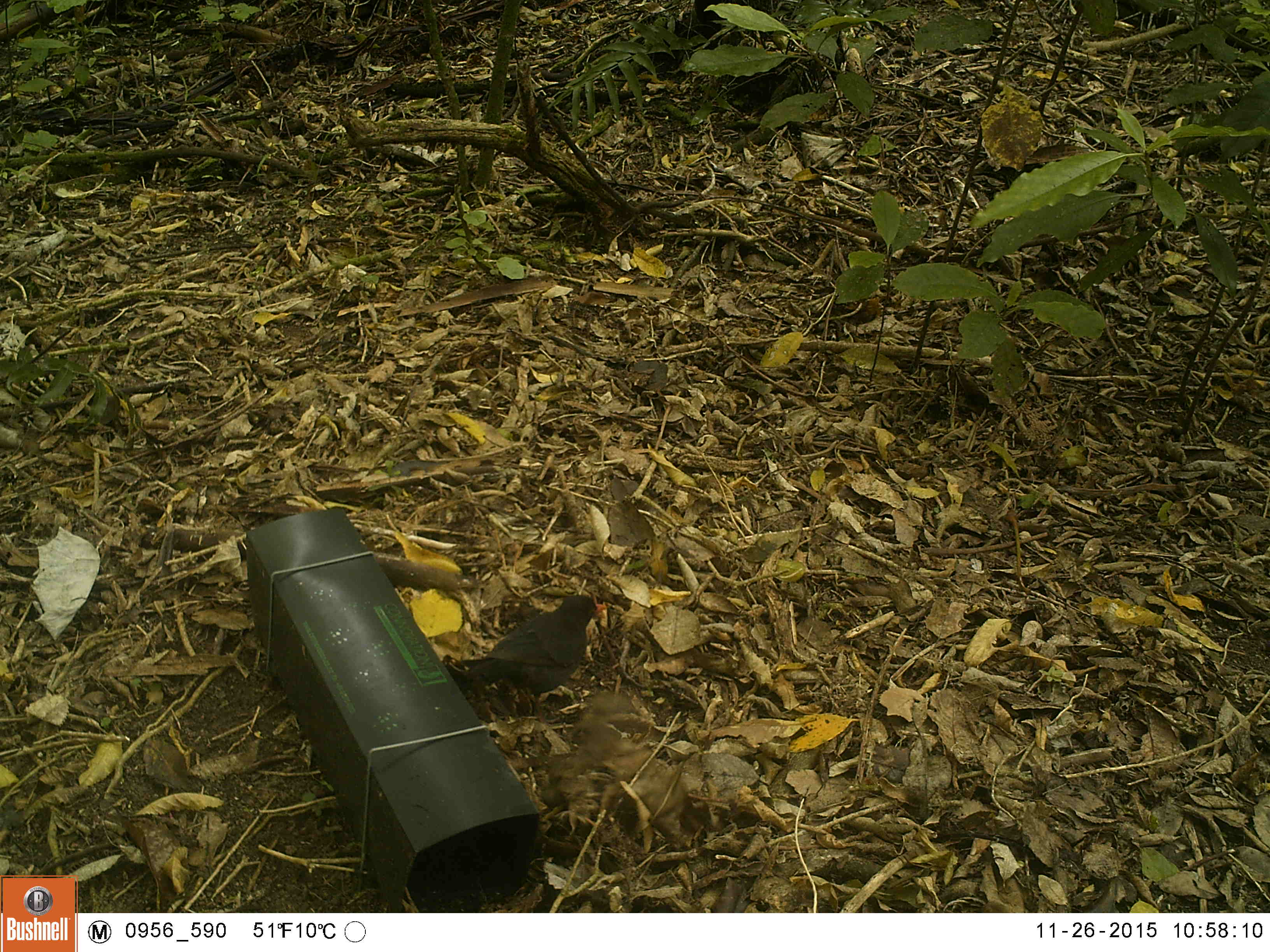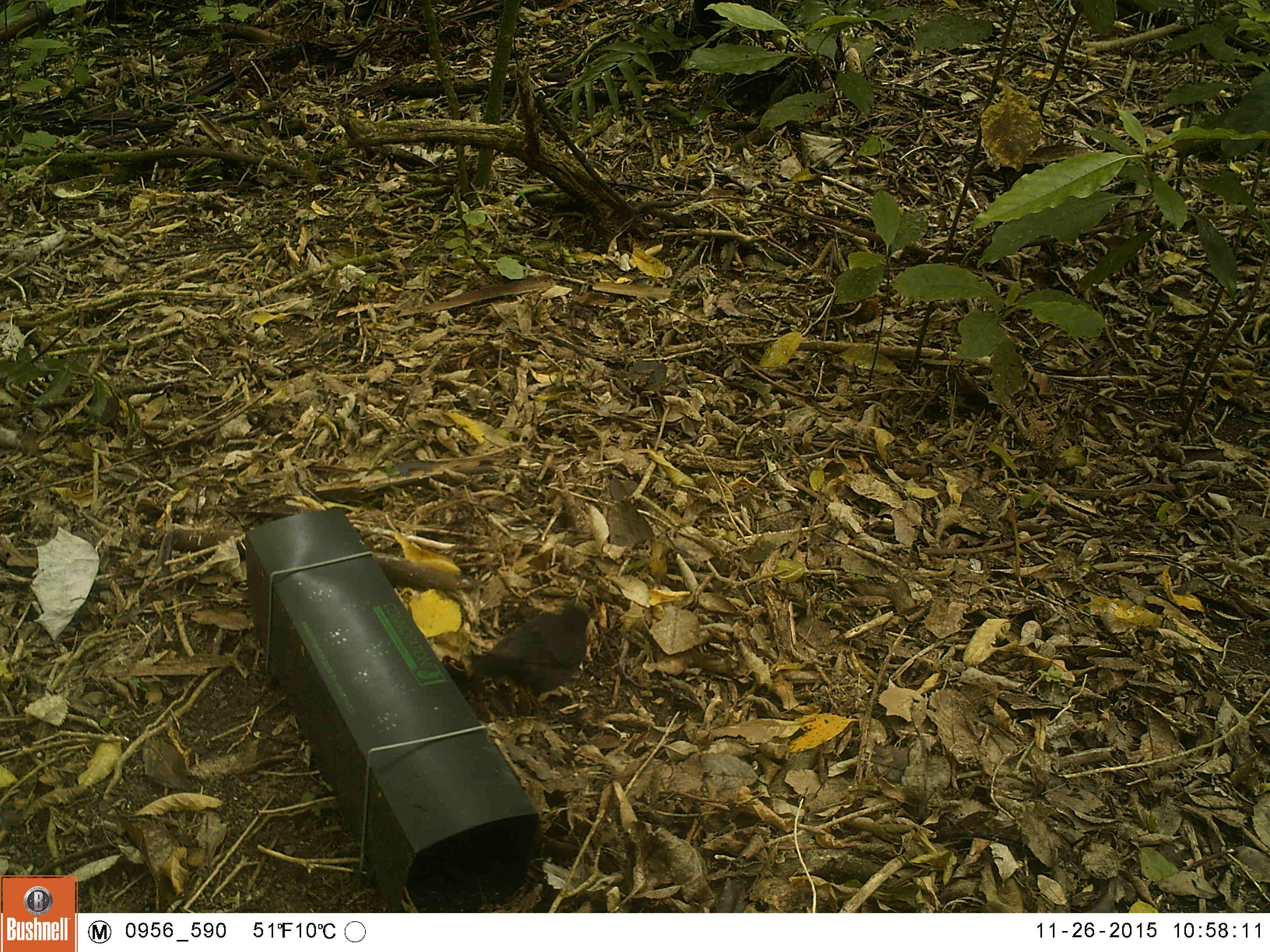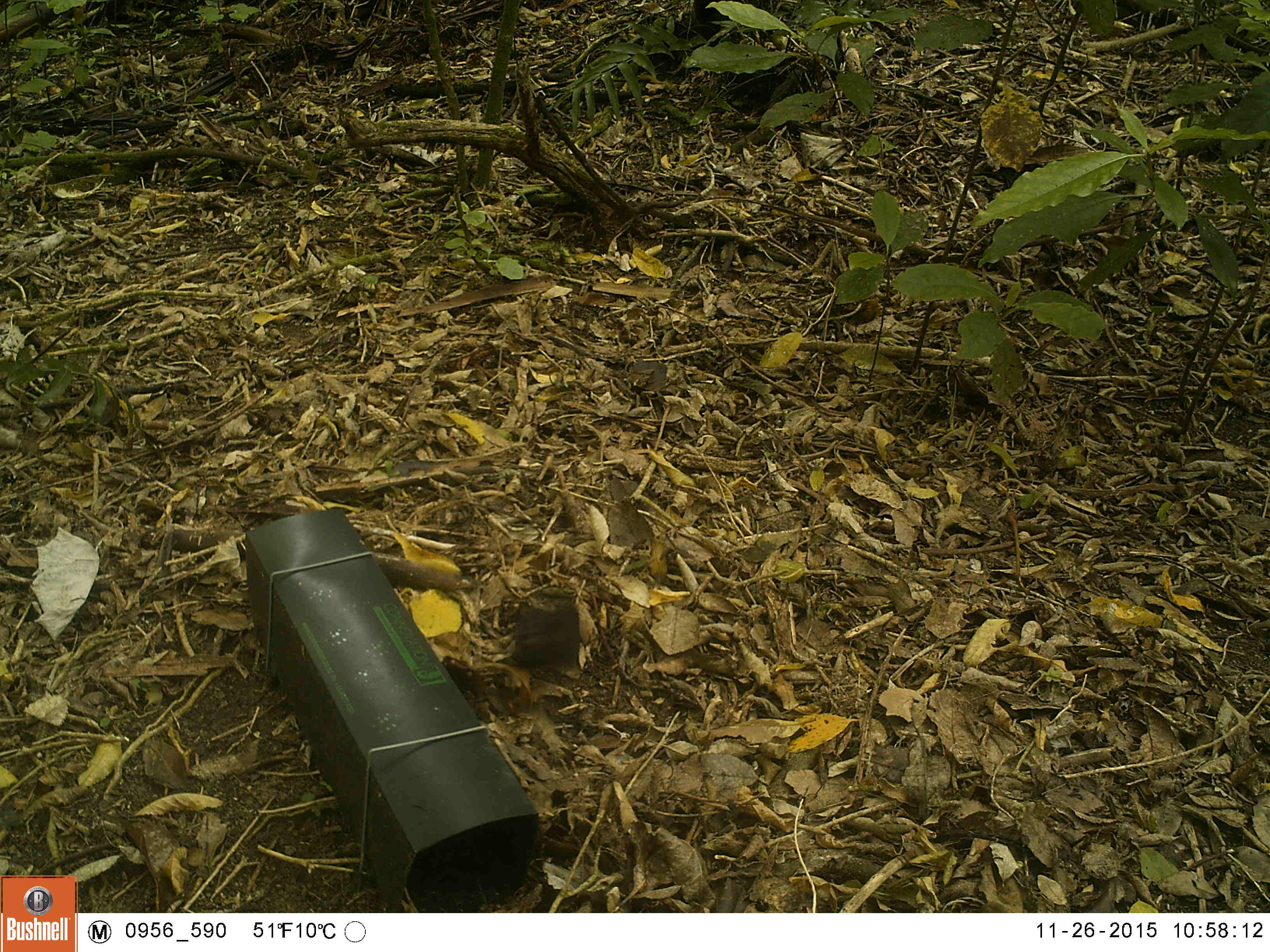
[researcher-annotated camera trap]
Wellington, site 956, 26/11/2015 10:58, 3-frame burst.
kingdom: Animalia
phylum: Chordata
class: Aves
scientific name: Aves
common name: bird